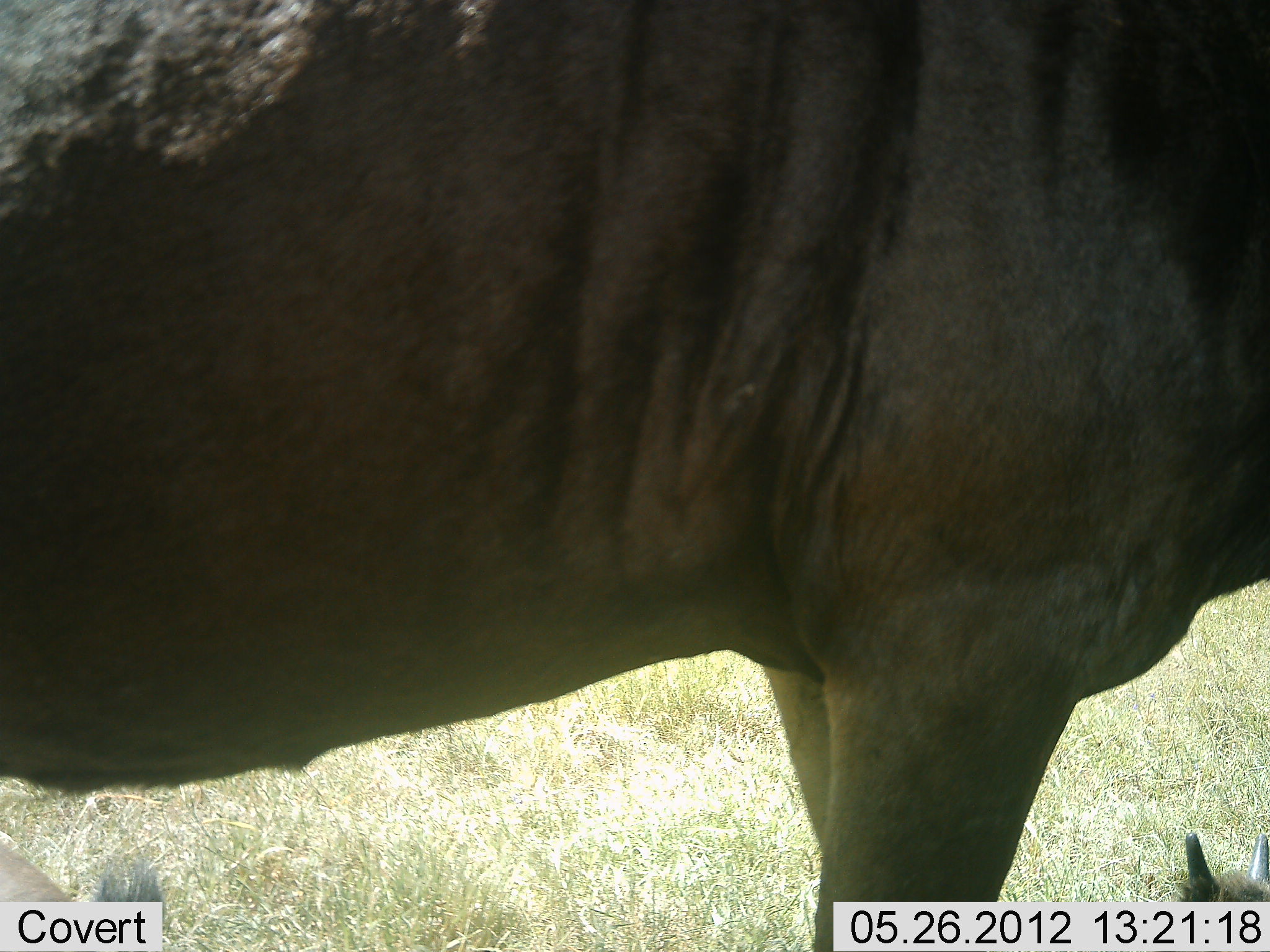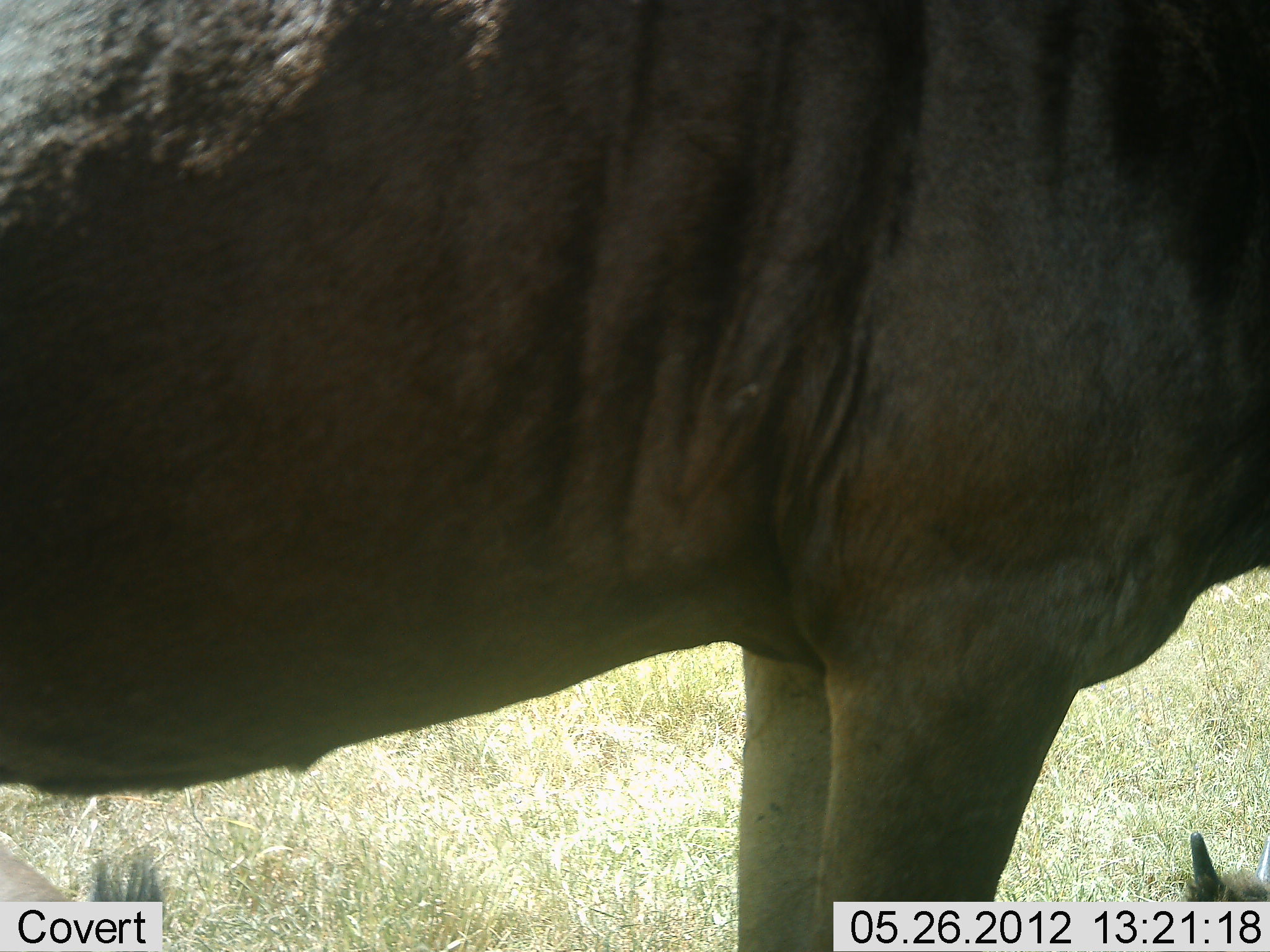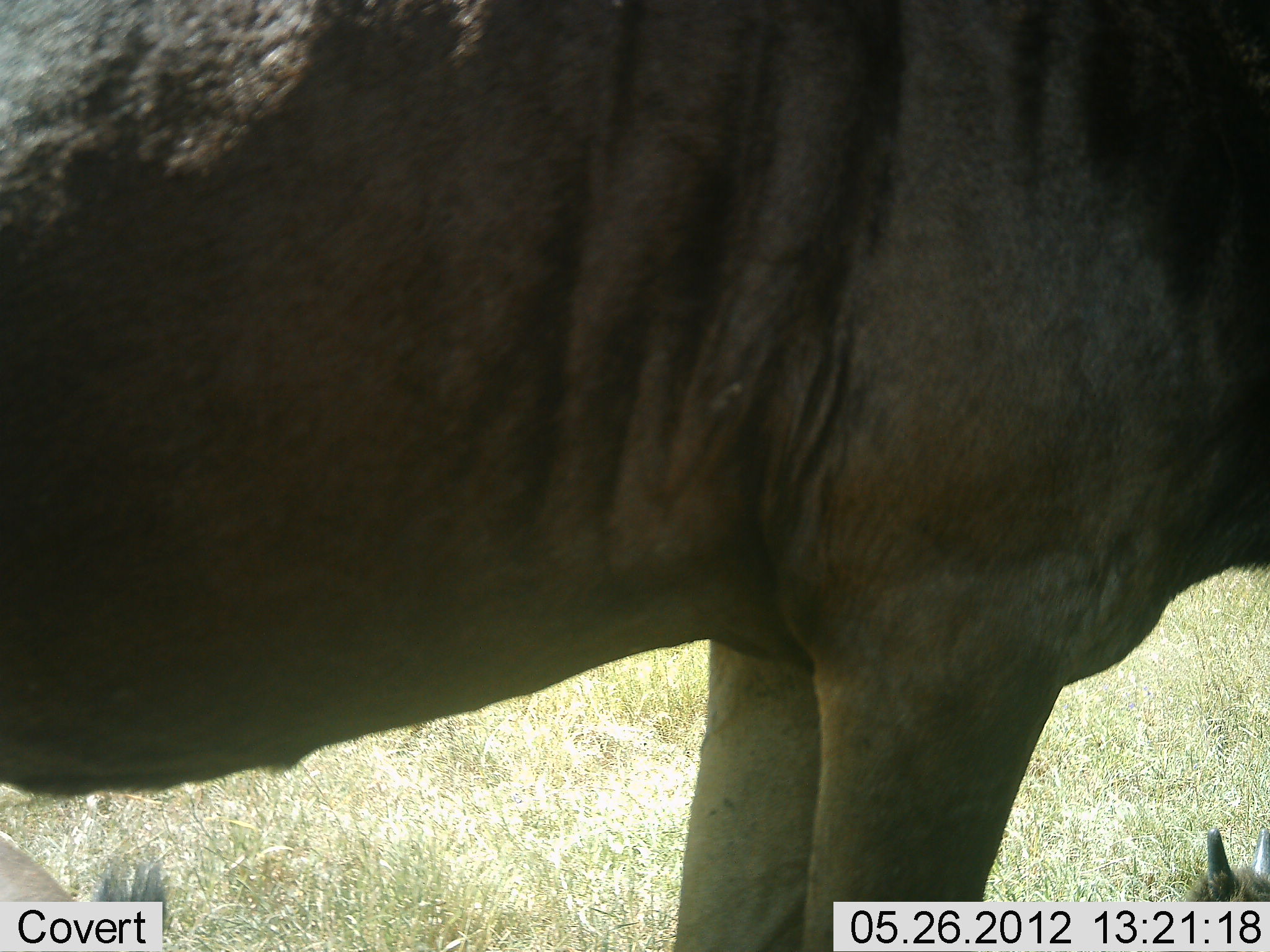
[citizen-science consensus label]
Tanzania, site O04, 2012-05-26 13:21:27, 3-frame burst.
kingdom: Animalia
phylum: Chordata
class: Mammalia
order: Artiodactyla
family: Bovidae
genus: Connochaetes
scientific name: Connochaetes taurinus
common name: blue wildebeest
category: wildebeest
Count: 2.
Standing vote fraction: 100%.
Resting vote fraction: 50%.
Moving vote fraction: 0%.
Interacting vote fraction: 0%.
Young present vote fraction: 60%.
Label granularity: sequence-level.